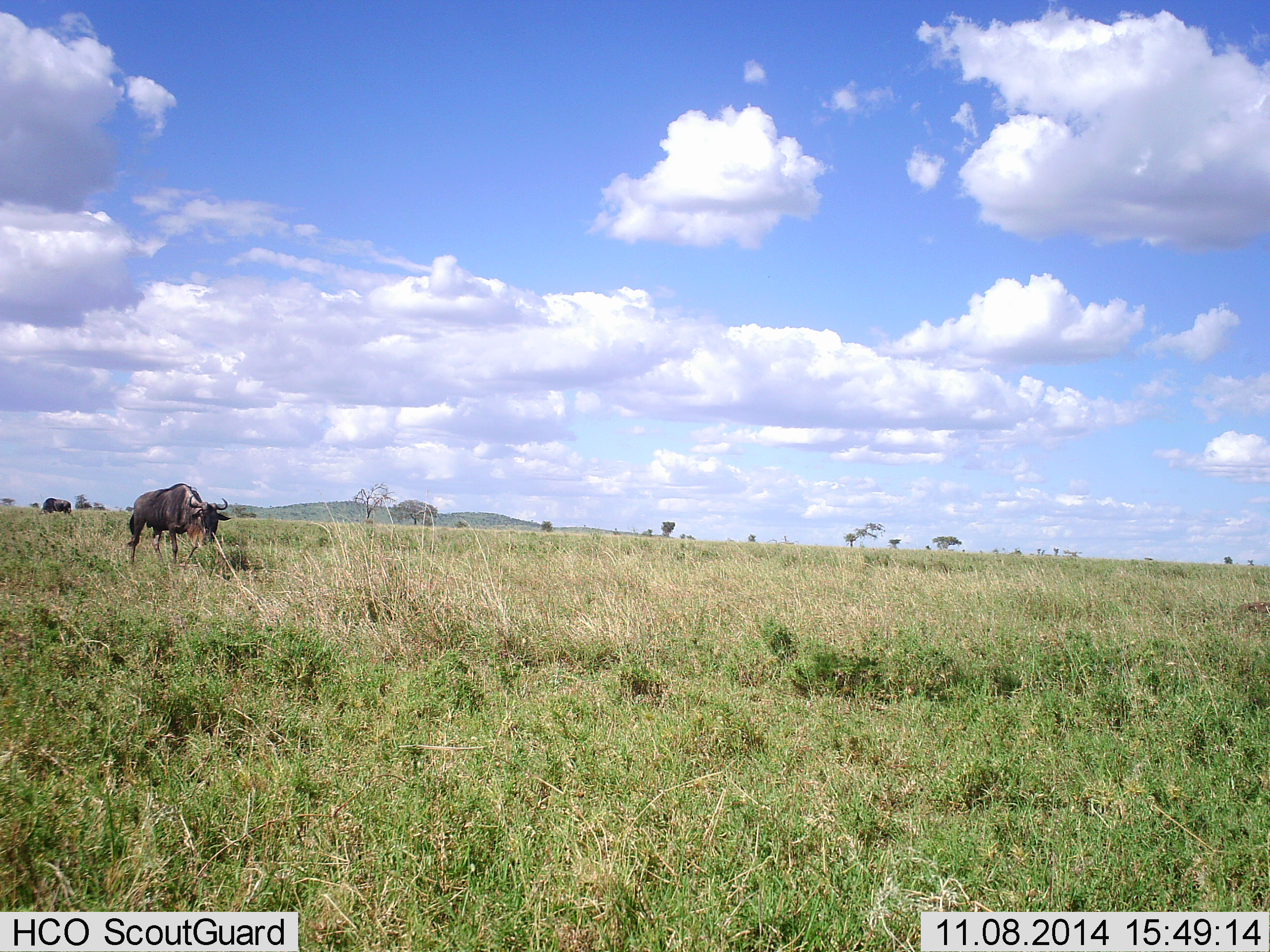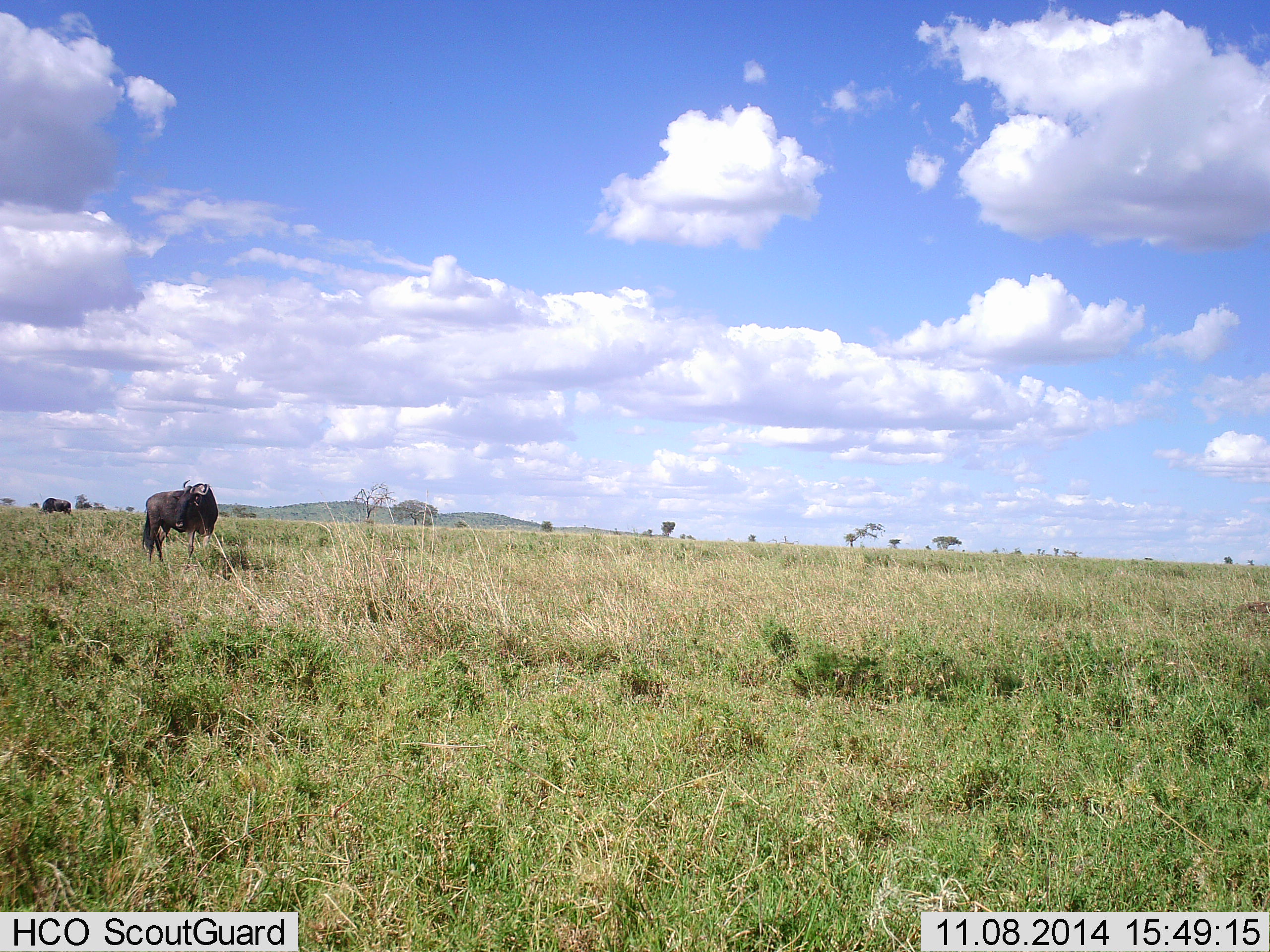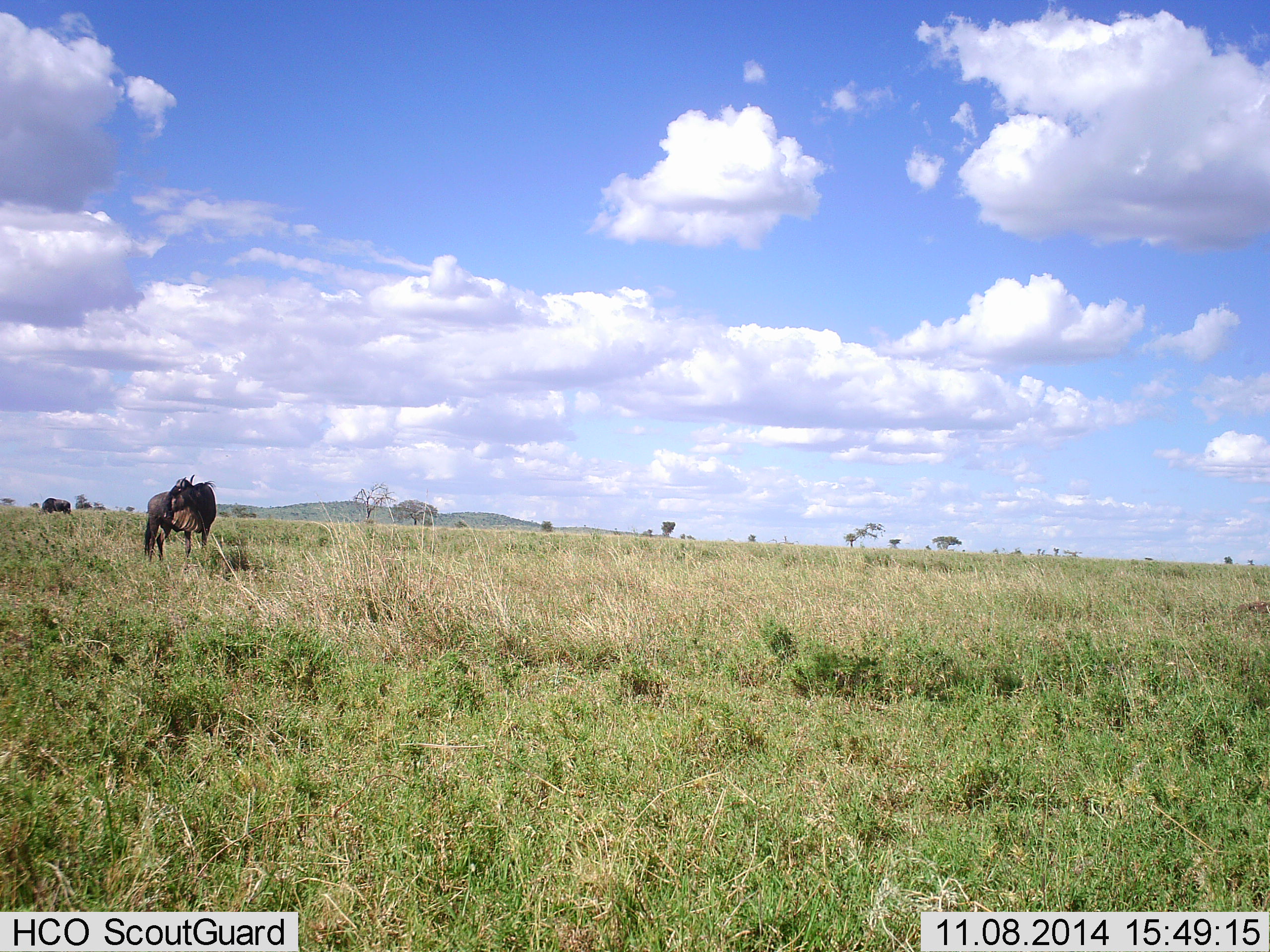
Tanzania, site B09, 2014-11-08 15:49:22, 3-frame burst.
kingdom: Animalia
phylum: Chordata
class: Mammalia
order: Artiodactyla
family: Bovidae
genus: Connochaetes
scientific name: Connochaetes taurinus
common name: blue wildebeest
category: wildebeest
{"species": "wildebeest (blue wildebeest) (Connochaetes taurinus)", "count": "2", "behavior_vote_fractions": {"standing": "60%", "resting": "0%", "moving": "0%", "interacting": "0%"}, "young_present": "0%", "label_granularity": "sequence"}